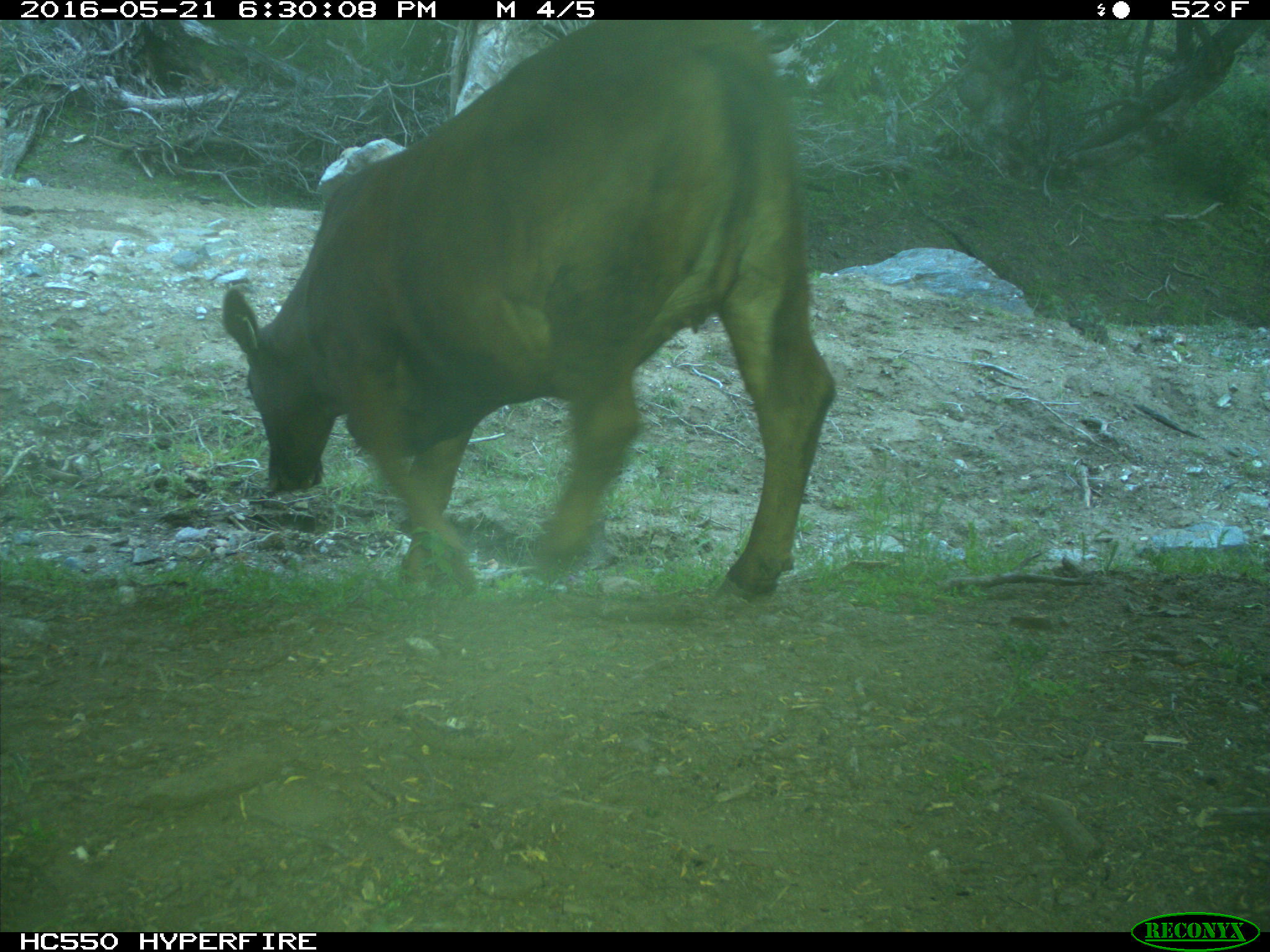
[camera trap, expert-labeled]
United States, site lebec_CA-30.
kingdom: Animalia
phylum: Chordata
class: Mammalia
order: Artiodactyla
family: Bovidae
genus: Bos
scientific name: Bos taurus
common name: domestic cow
Bos taurus (domestic cow).